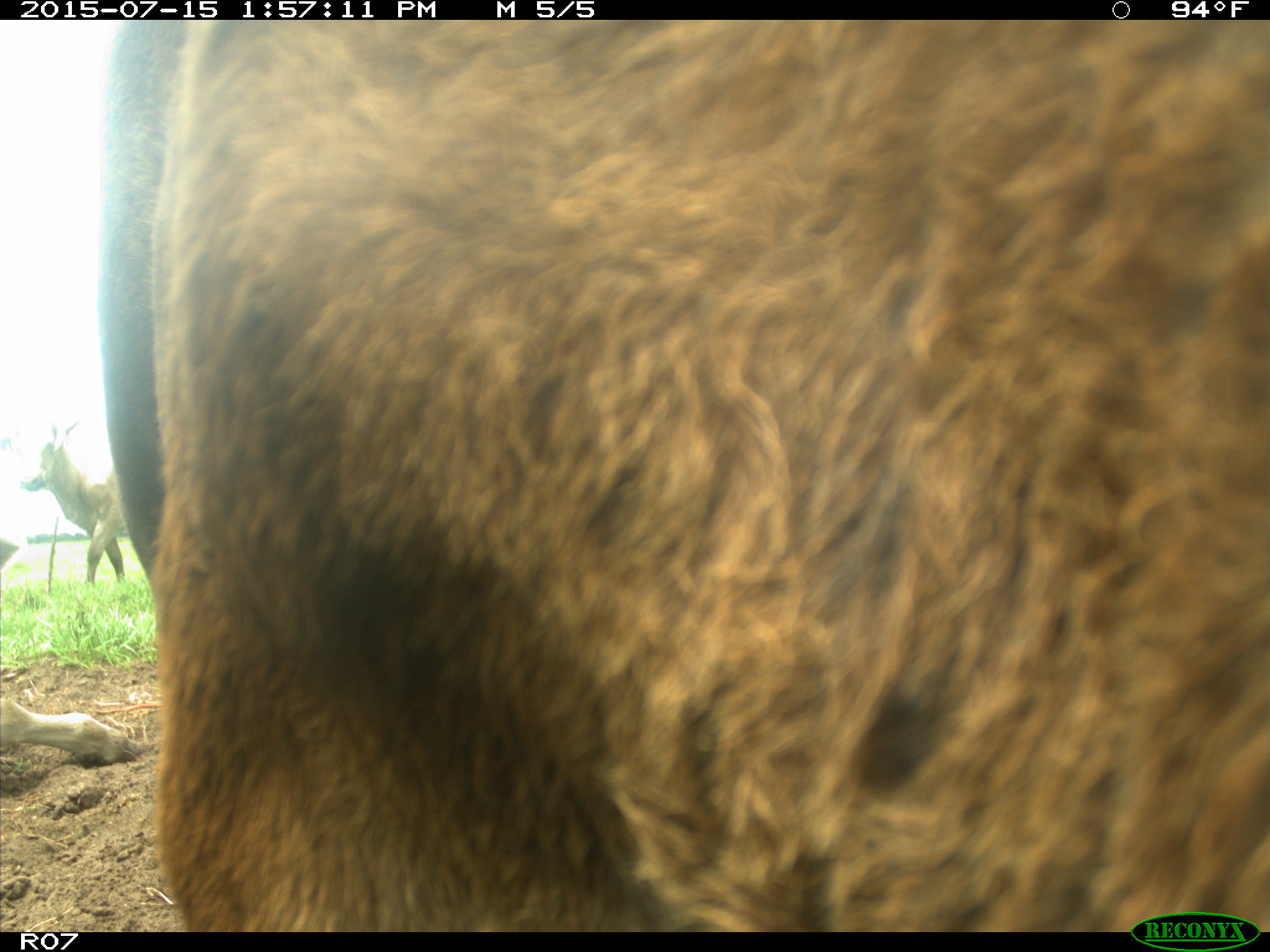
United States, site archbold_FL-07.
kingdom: Animalia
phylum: Chordata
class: Mammalia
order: Artiodactyla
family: Bovidae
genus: Bos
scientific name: Bos taurus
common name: domestic cow